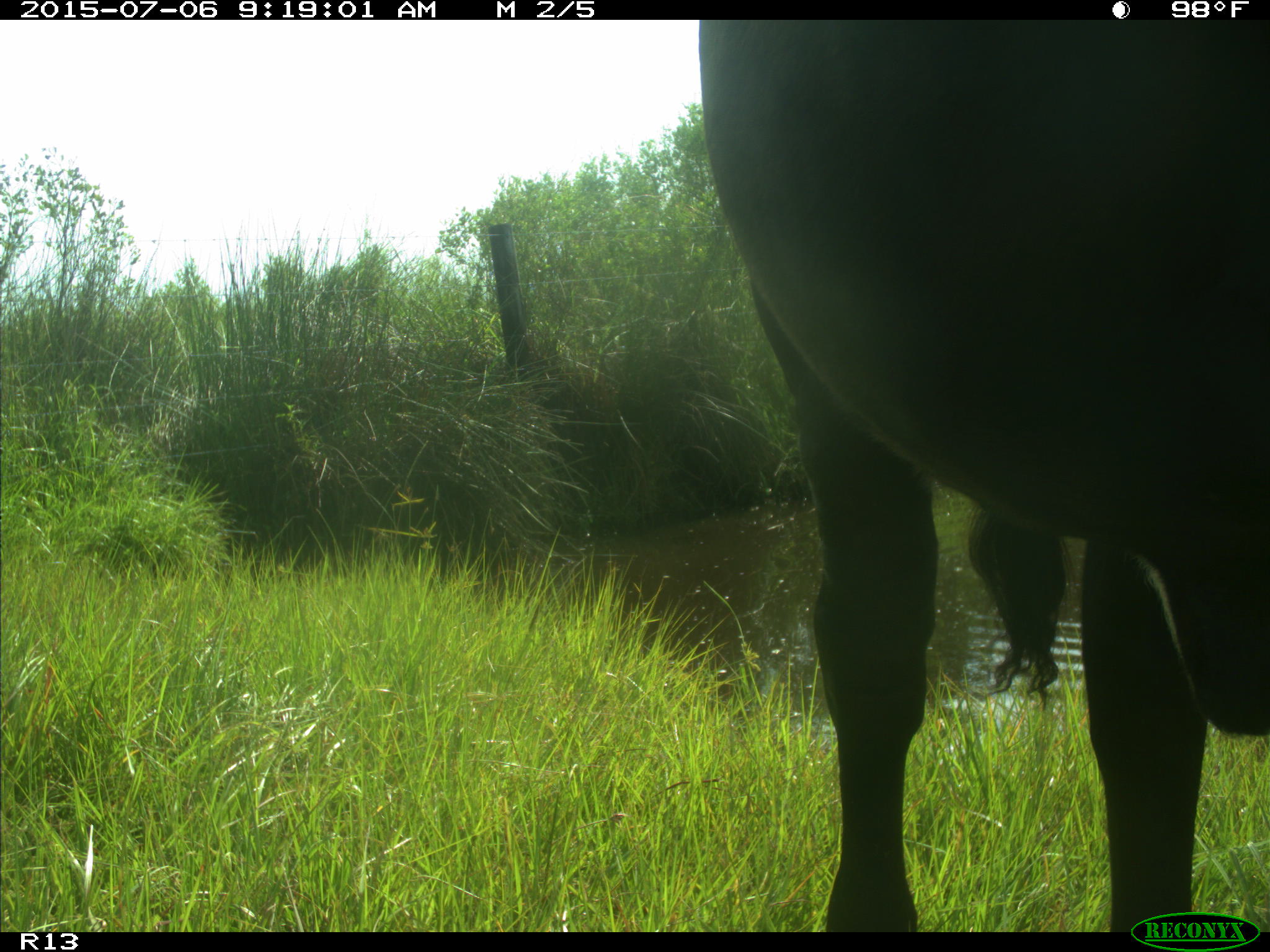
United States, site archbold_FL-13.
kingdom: Animalia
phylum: Chordata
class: Mammalia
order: Artiodactyla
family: Bovidae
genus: Bos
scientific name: Bos taurus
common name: domestic cow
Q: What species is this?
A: Bos taurus (domestic cow).